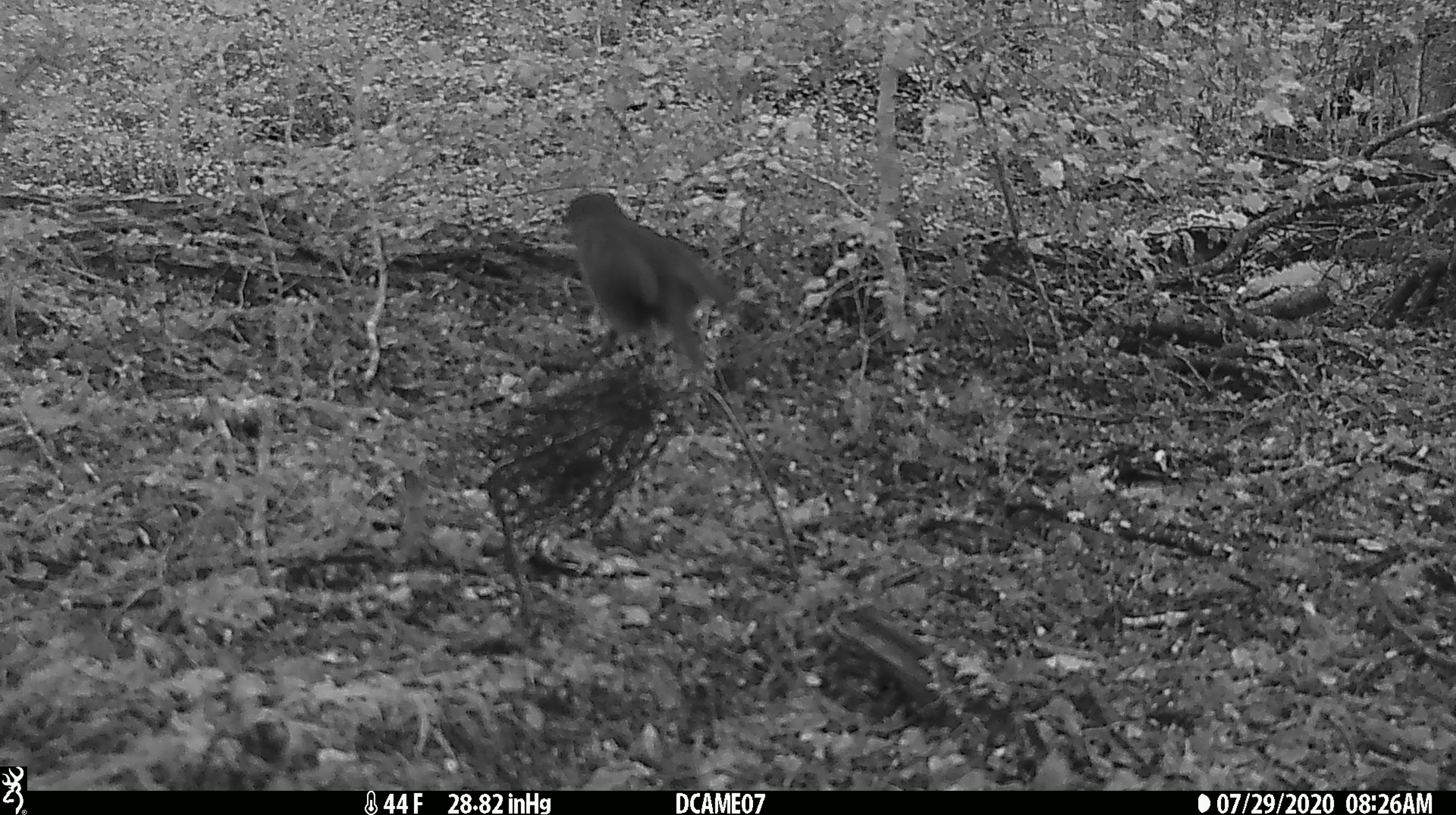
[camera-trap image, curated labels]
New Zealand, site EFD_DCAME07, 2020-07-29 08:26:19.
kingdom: Animalia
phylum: Chordata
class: Aves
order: Passeriformes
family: Petroicidae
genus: Petroica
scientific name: Petroica australis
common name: new zealand robin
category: robin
Robin (new zealand robin) (Petroica australis).